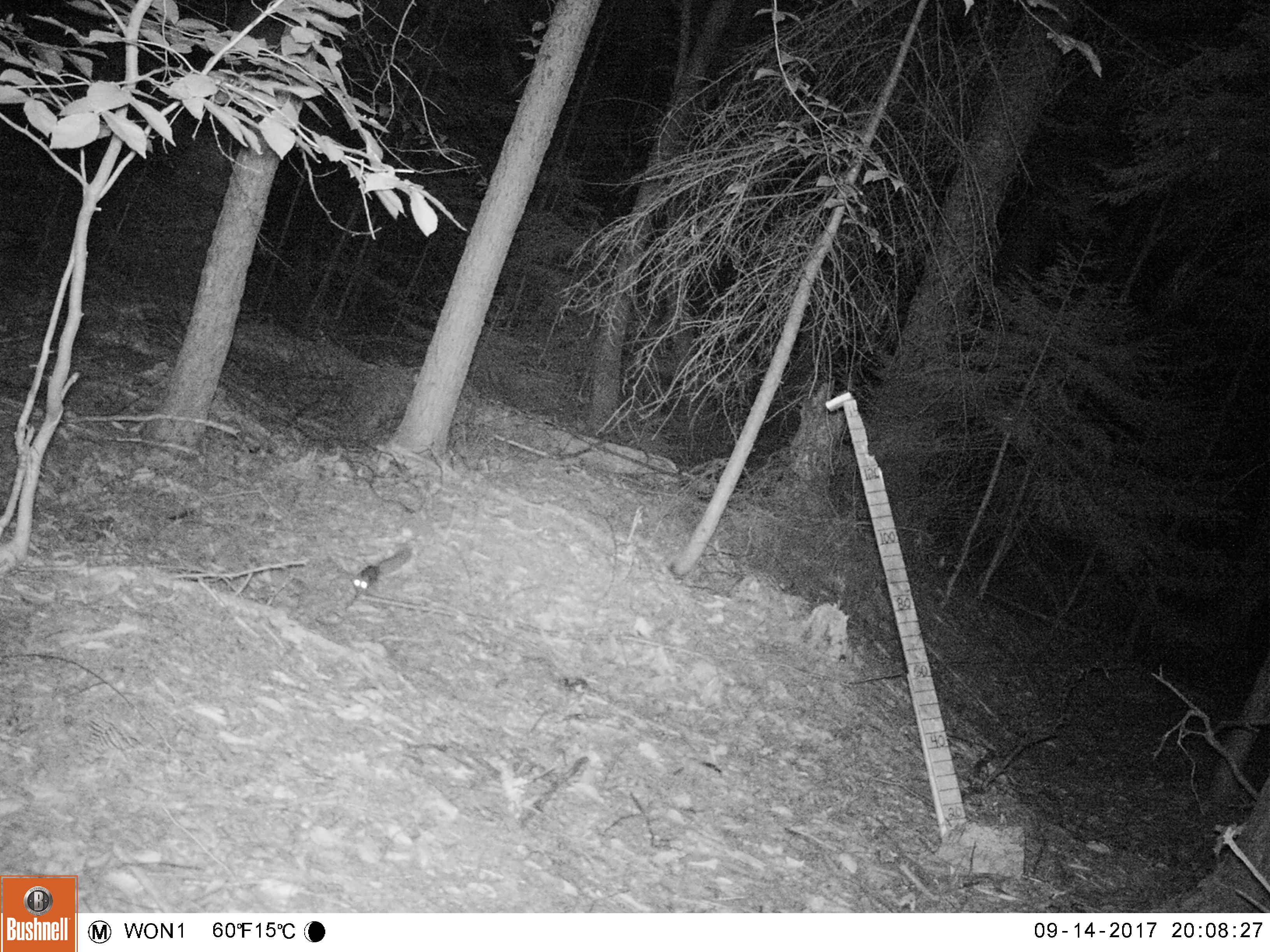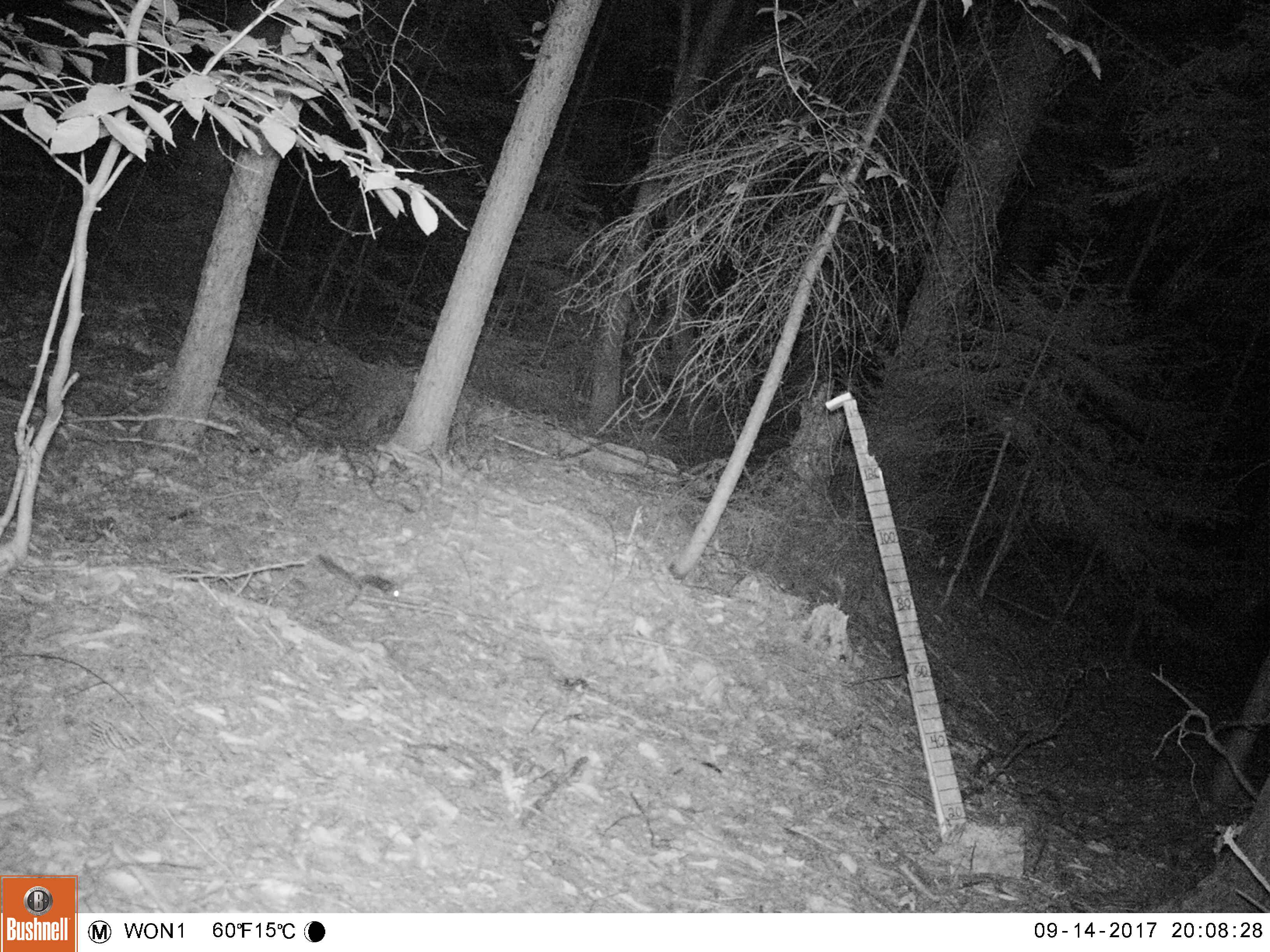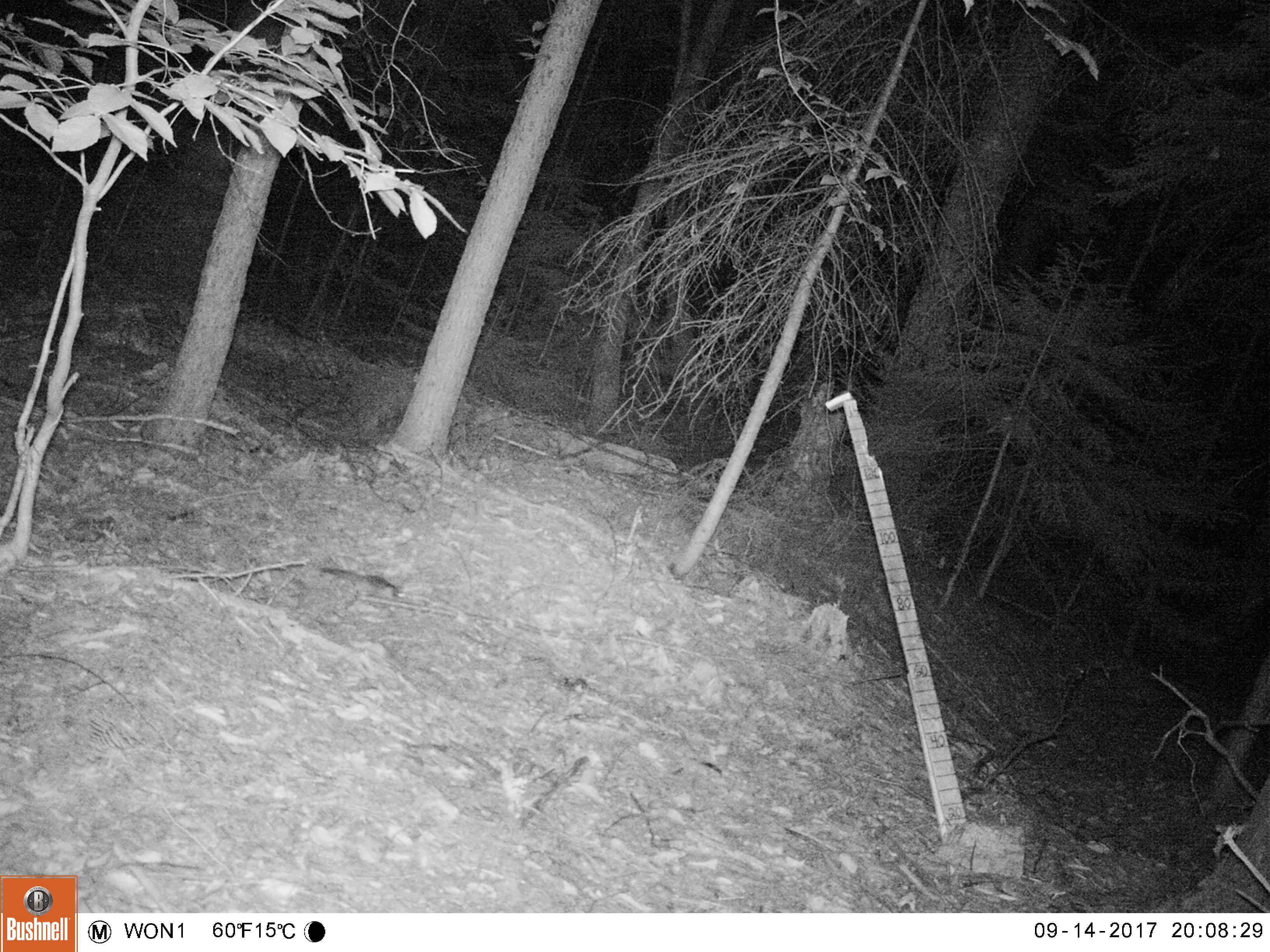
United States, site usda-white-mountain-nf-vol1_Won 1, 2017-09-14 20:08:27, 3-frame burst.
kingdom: Animalia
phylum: Chordata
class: Mammalia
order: Rodentia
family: Sciuridae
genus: Glaucomys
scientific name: Glaucomys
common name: flying squirrel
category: flying squirrel sp.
Flying squirrel sp. (flying squirrel) (Glaucomys).